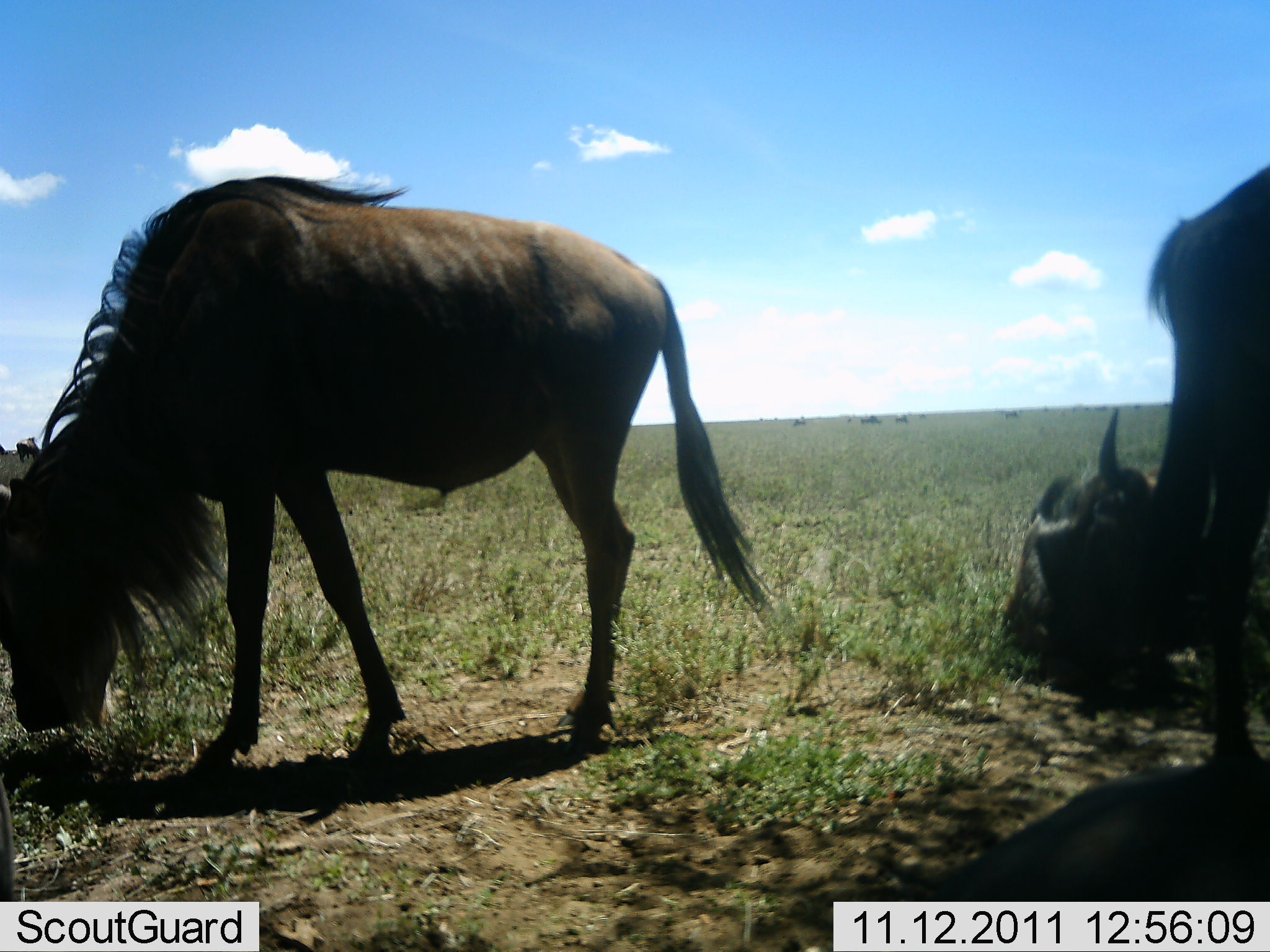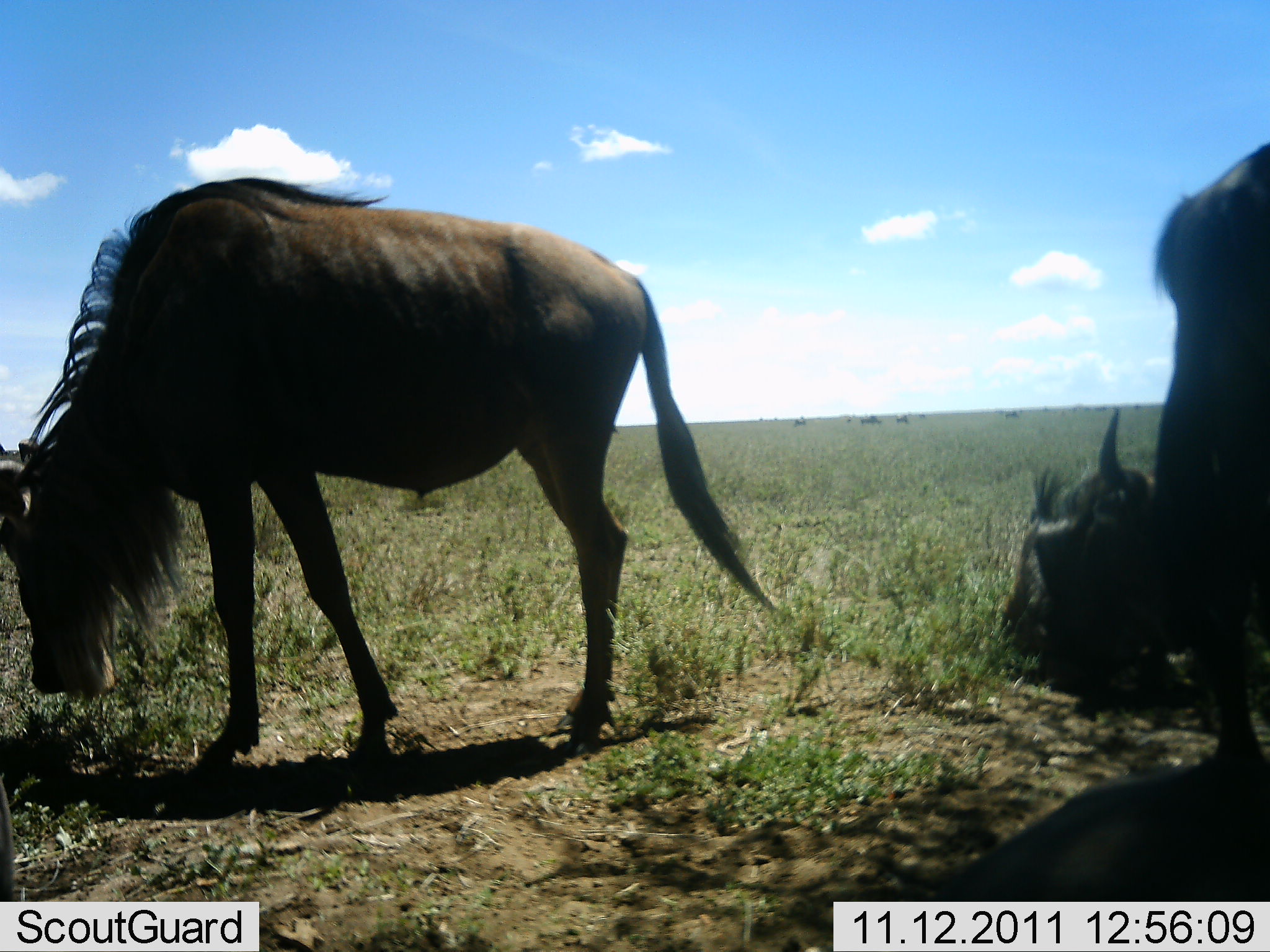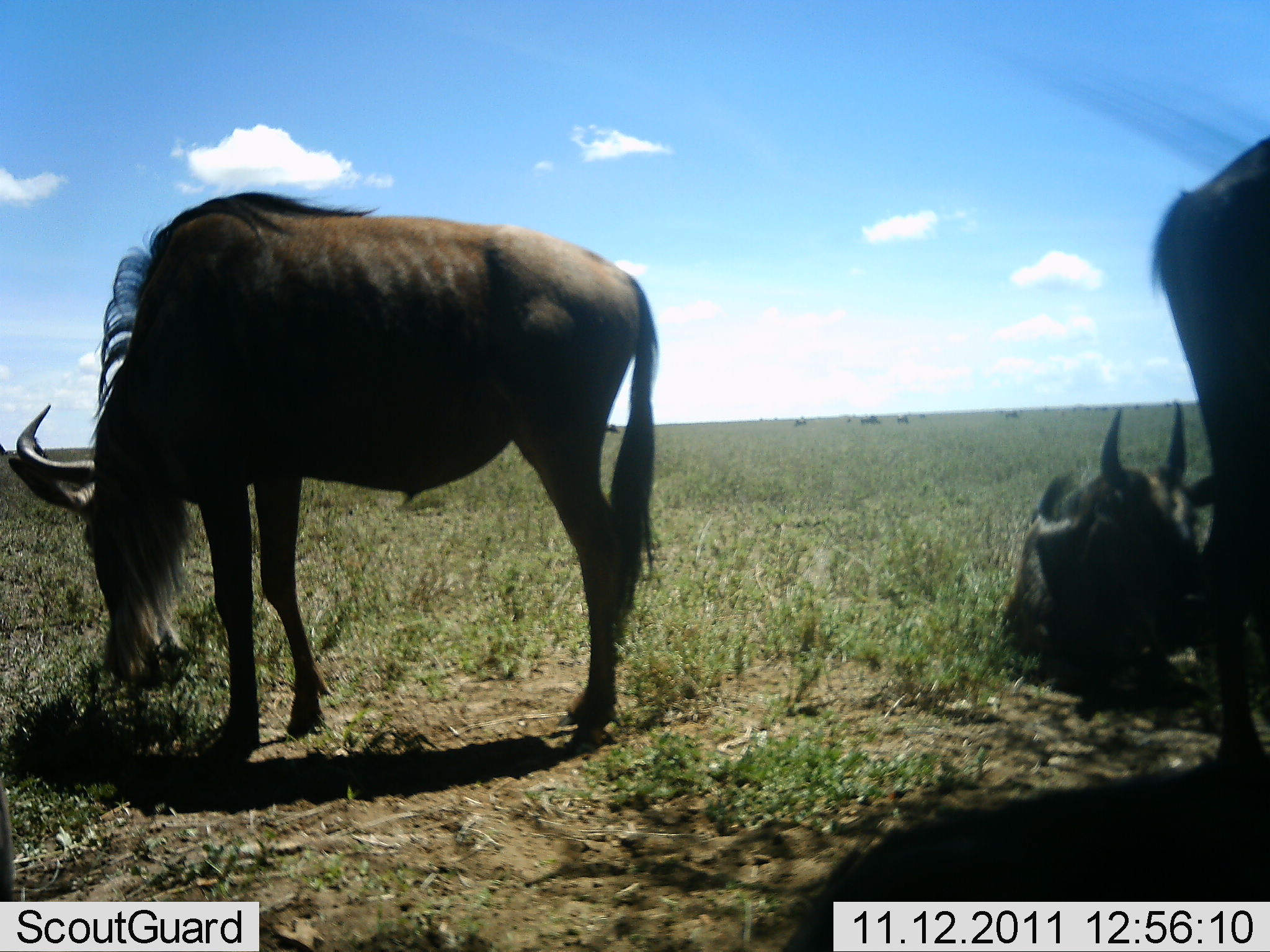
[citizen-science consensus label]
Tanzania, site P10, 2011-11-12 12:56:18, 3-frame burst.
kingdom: Animalia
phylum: Chordata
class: Mammalia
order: Artiodactyla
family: Bovidae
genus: Connochaetes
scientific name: Connochaetes taurinus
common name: blue wildebeest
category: wildebeest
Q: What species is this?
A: Wildebeest (blue wildebeest) (Connochaetes taurinus).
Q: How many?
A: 3.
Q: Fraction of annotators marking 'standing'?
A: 64%.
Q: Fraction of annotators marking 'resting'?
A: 73%.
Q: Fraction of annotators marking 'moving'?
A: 9%.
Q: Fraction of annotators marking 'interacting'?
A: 0%.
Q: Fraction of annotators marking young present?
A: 0%.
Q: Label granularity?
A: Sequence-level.